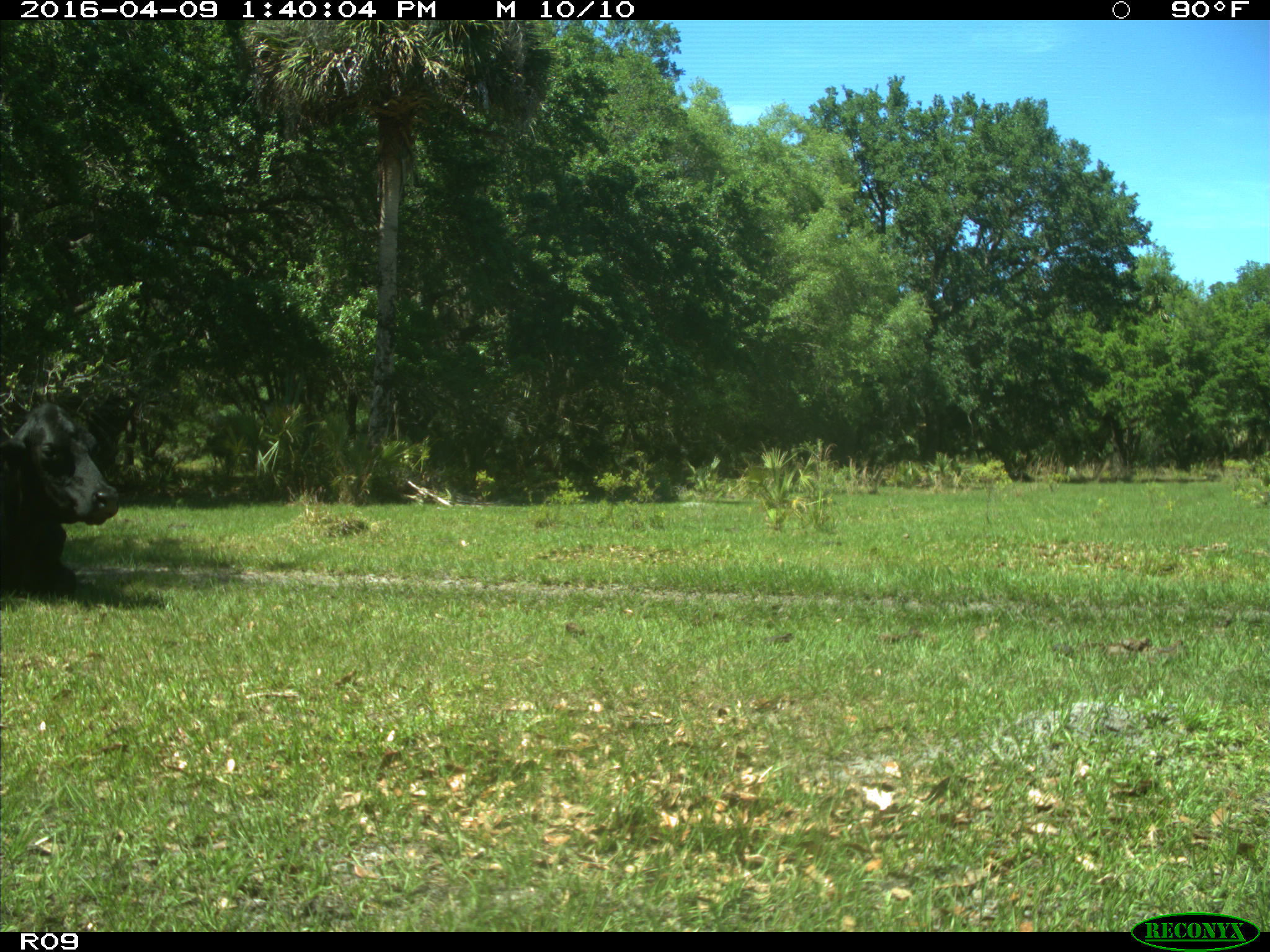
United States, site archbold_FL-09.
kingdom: Animalia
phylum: Chordata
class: Mammalia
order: Artiodactyla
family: Bovidae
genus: Bos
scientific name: Bos taurus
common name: domestic cow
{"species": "Bos taurus (domestic cow)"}